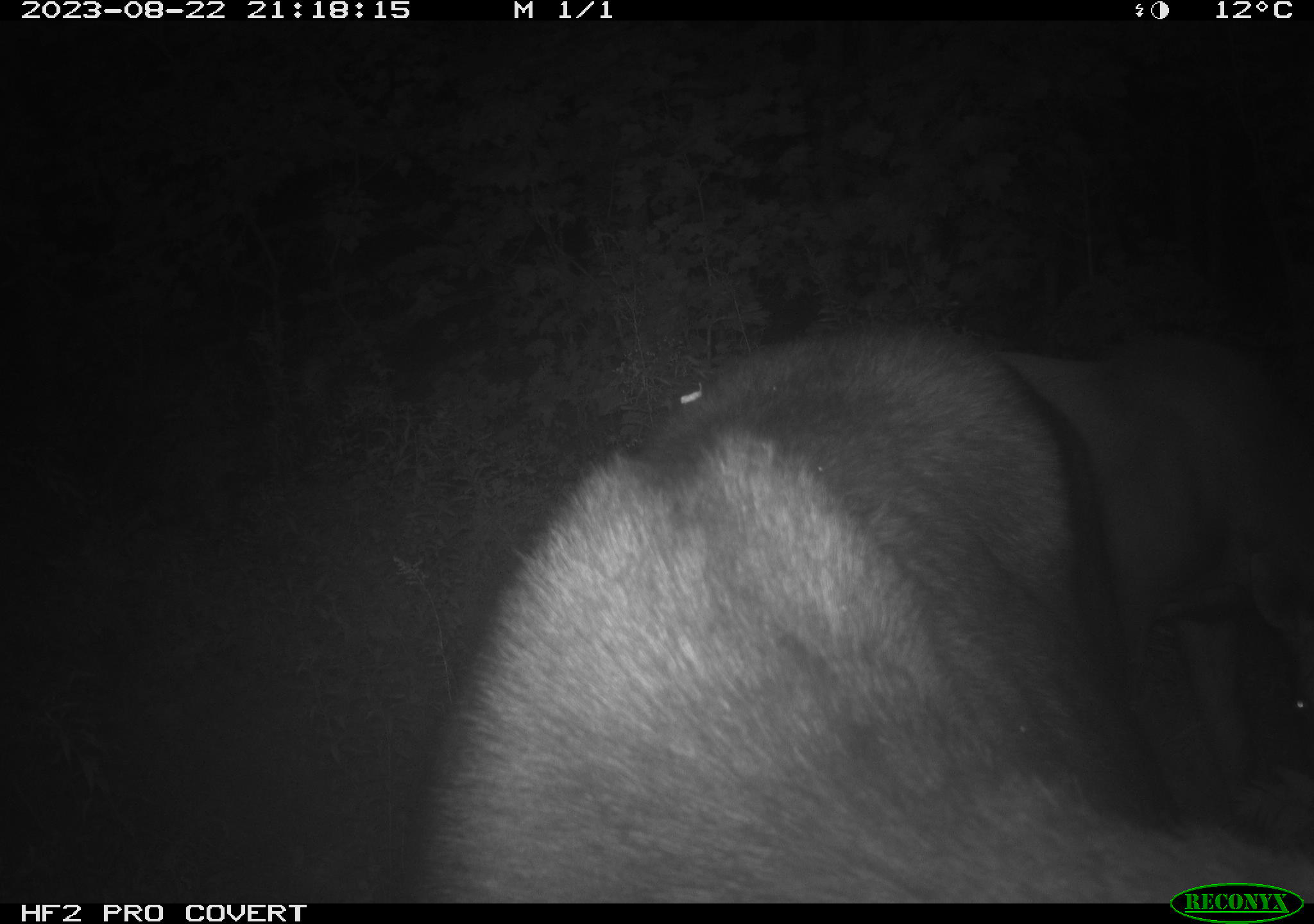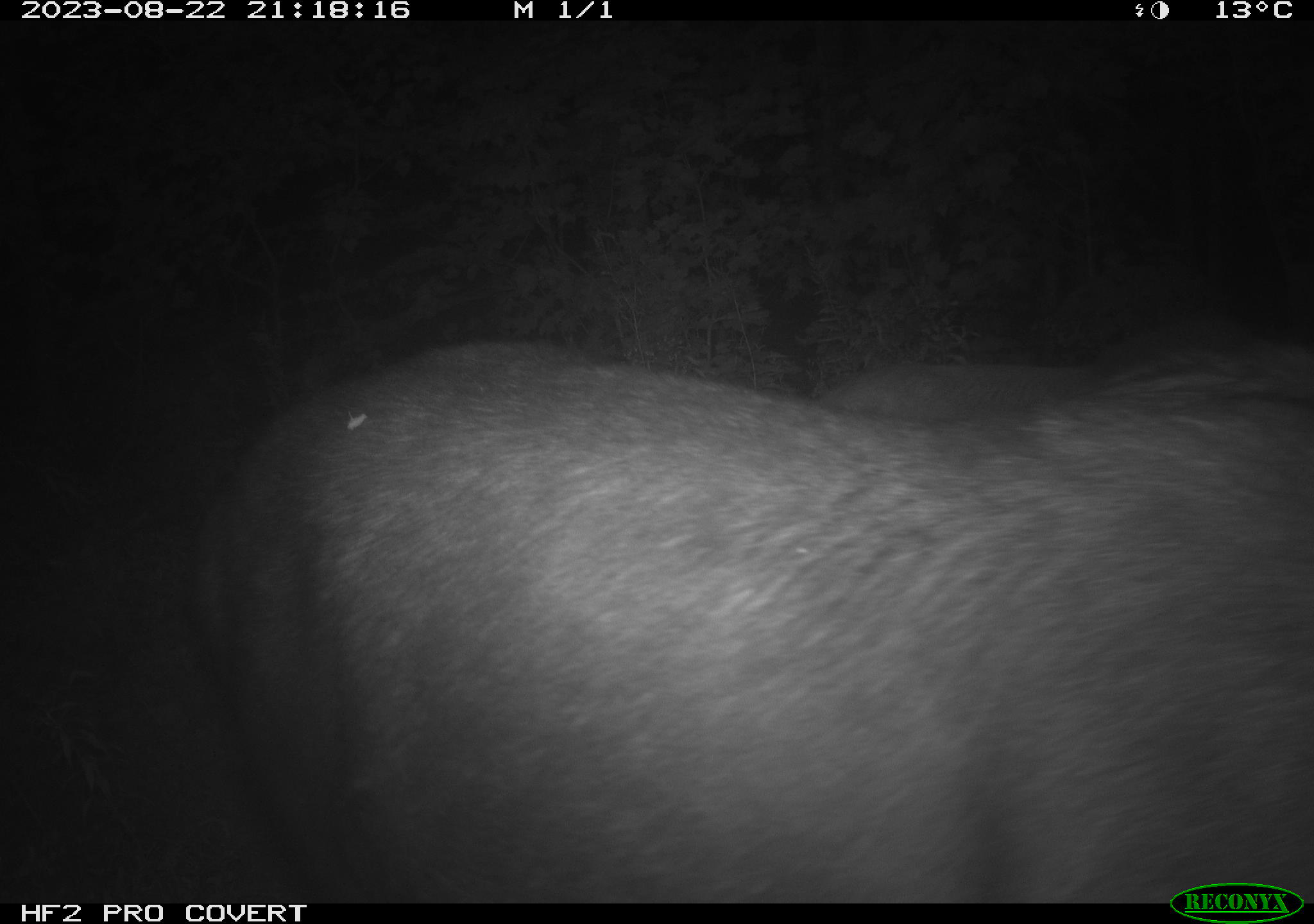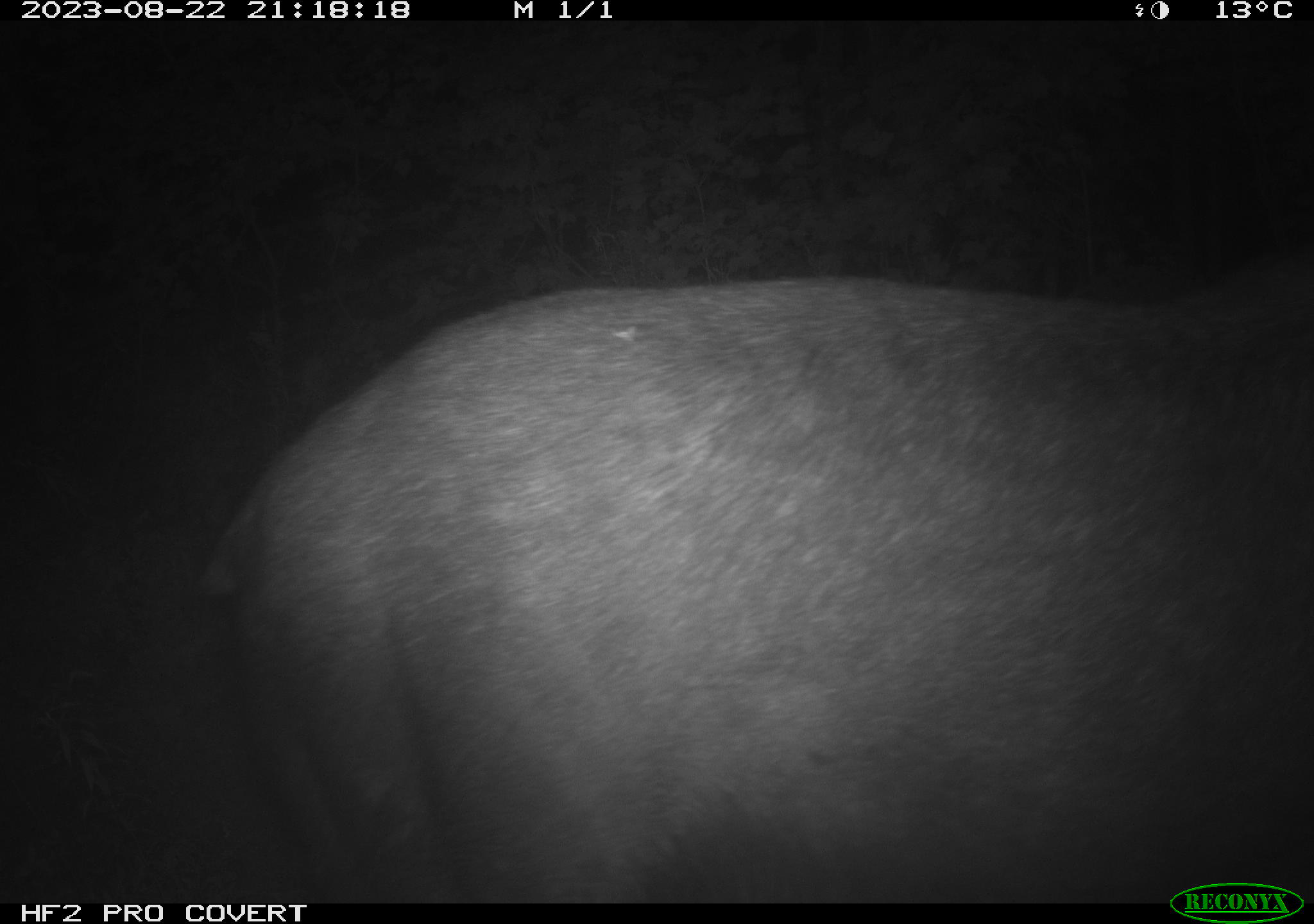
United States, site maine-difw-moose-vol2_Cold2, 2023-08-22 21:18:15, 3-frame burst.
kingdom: Animalia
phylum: Chordata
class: Mammalia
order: Artiodactyla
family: Cervidae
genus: Alces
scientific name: Alces alces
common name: moose